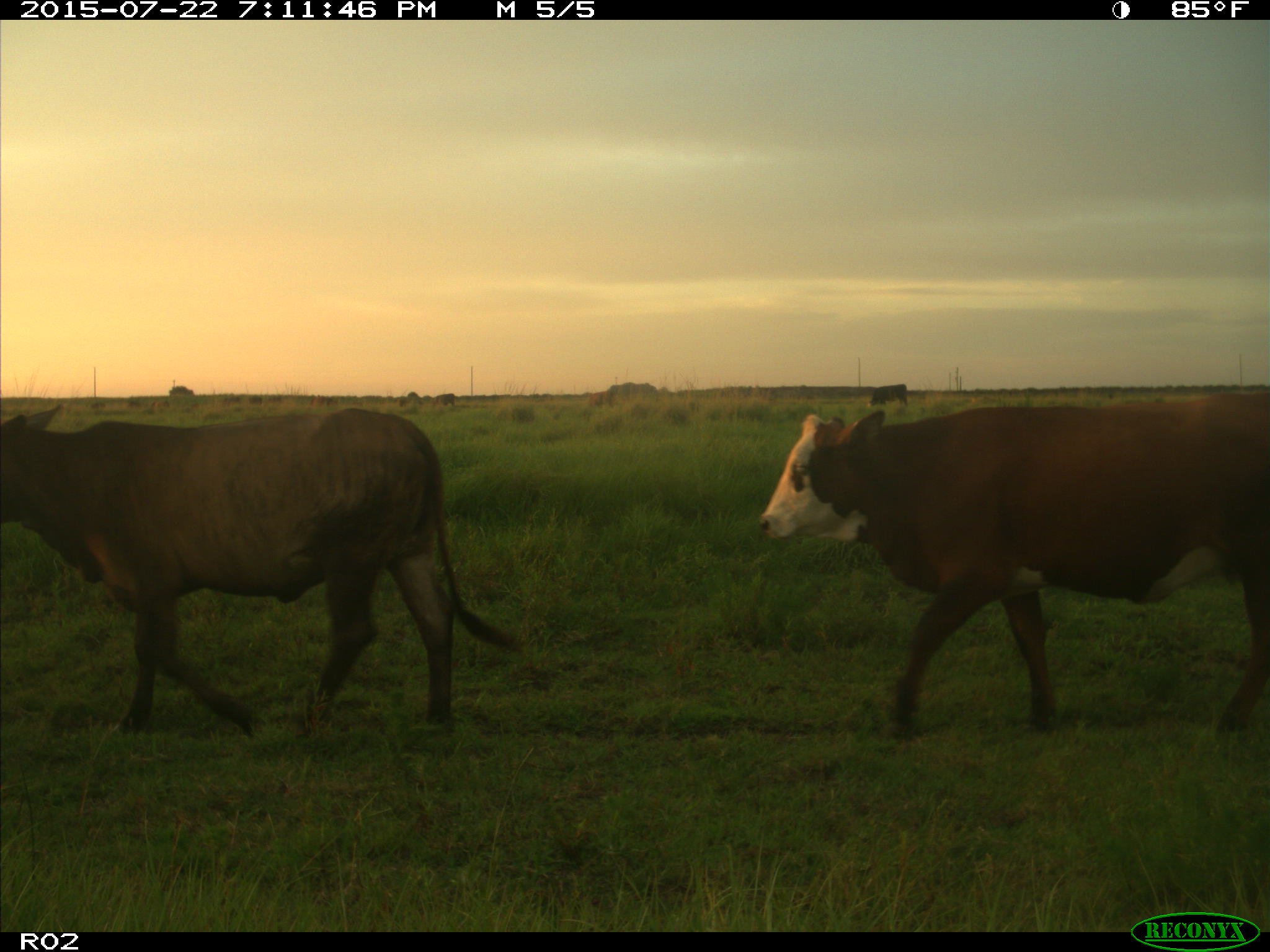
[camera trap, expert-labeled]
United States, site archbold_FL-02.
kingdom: Animalia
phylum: Chordata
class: Mammalia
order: Artiodactyla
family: Bovidae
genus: Bos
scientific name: Bos taurus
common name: domestic cow